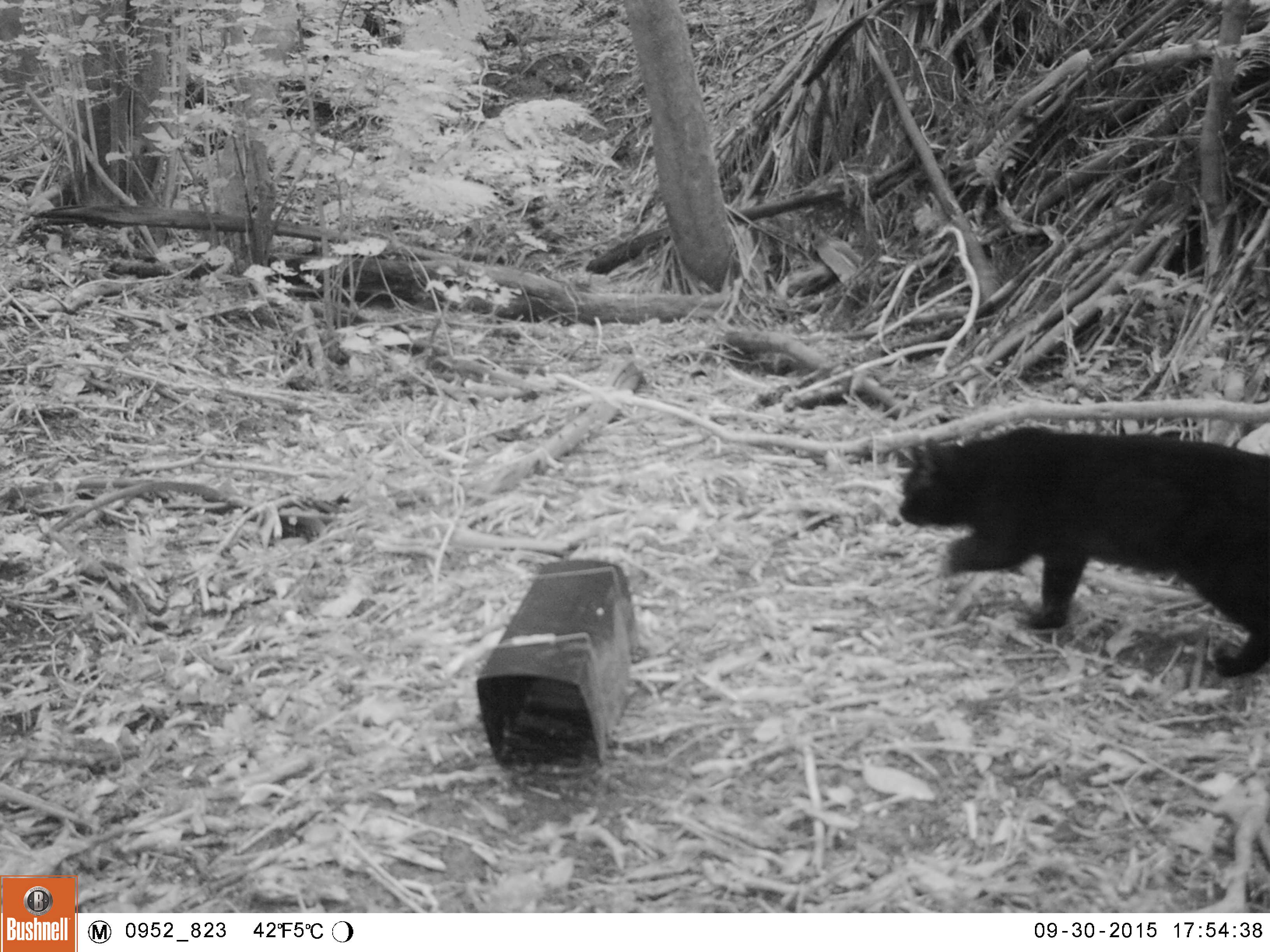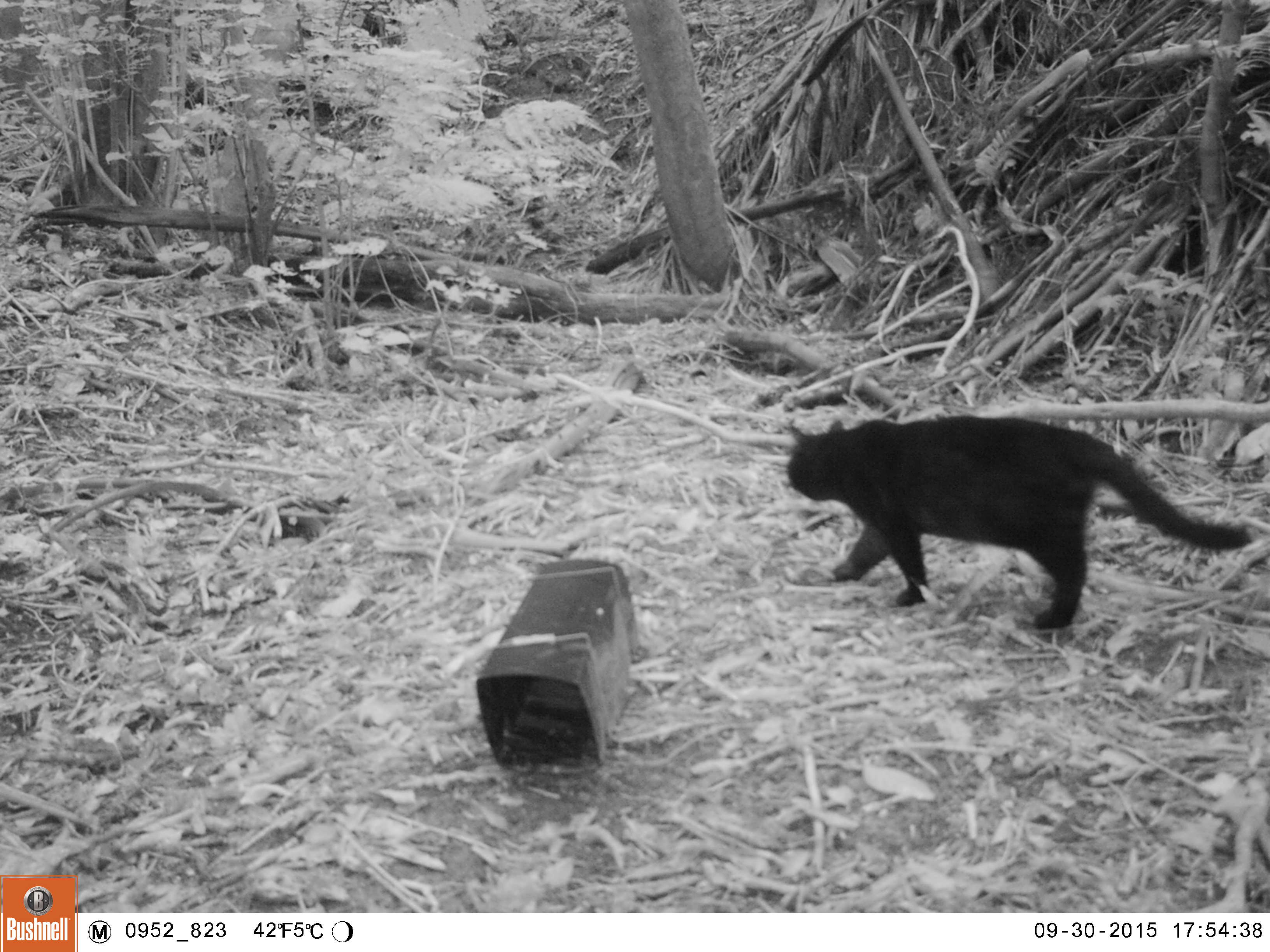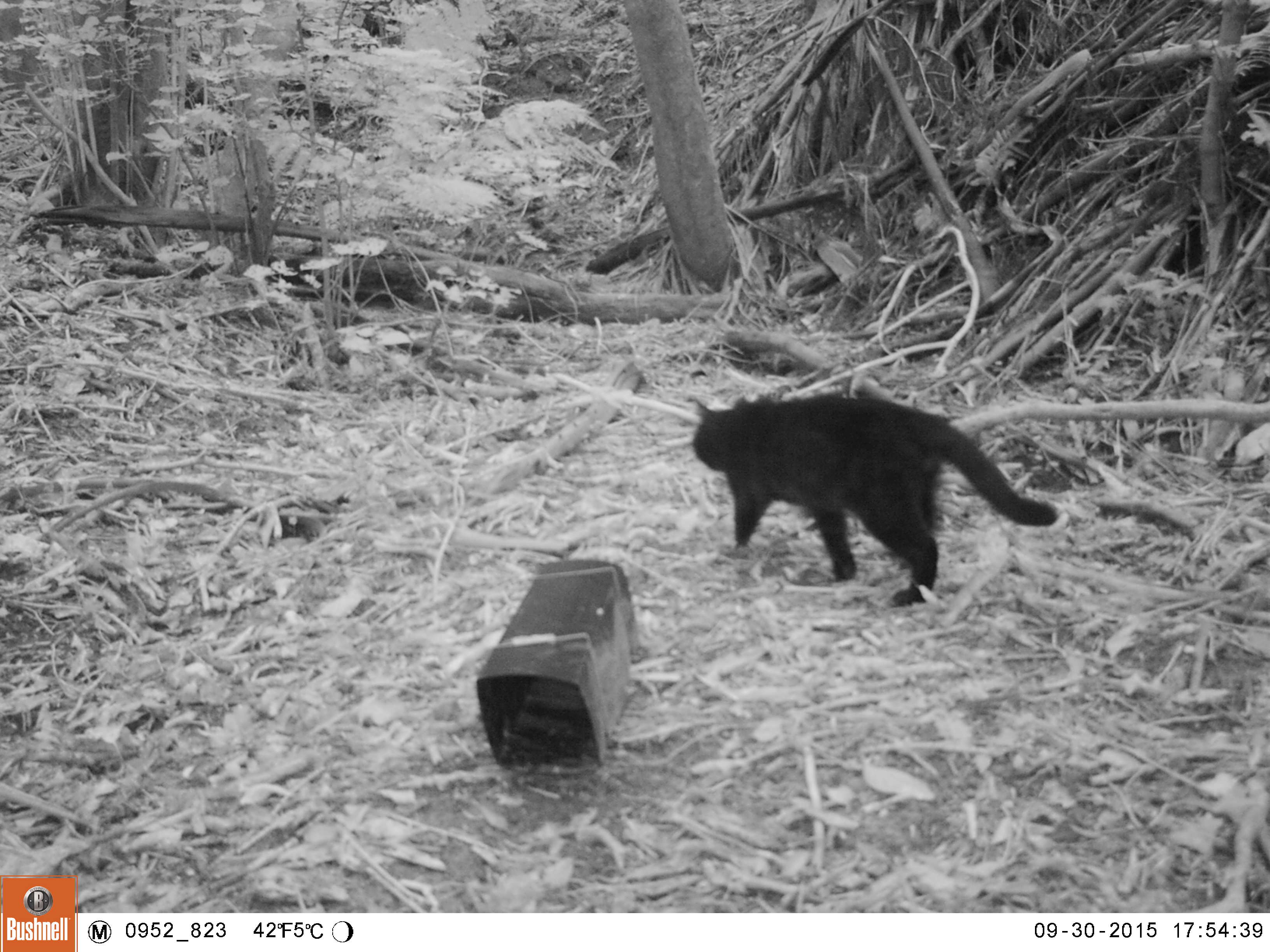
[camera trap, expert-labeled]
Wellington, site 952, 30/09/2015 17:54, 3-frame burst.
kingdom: Animalia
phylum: Chordata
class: Mammalia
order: Carnivora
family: Felidae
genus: Felis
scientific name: Felis catus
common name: cat